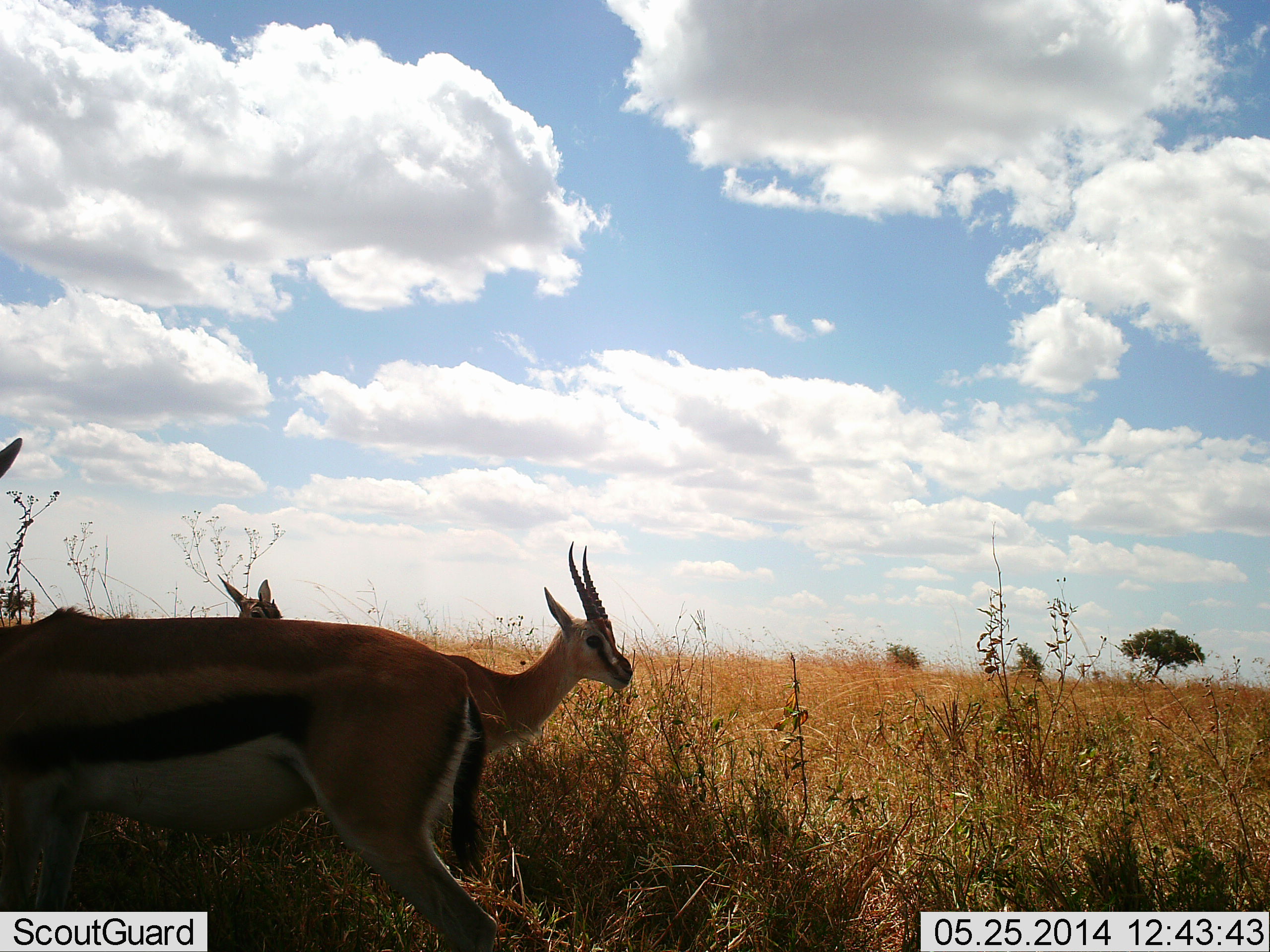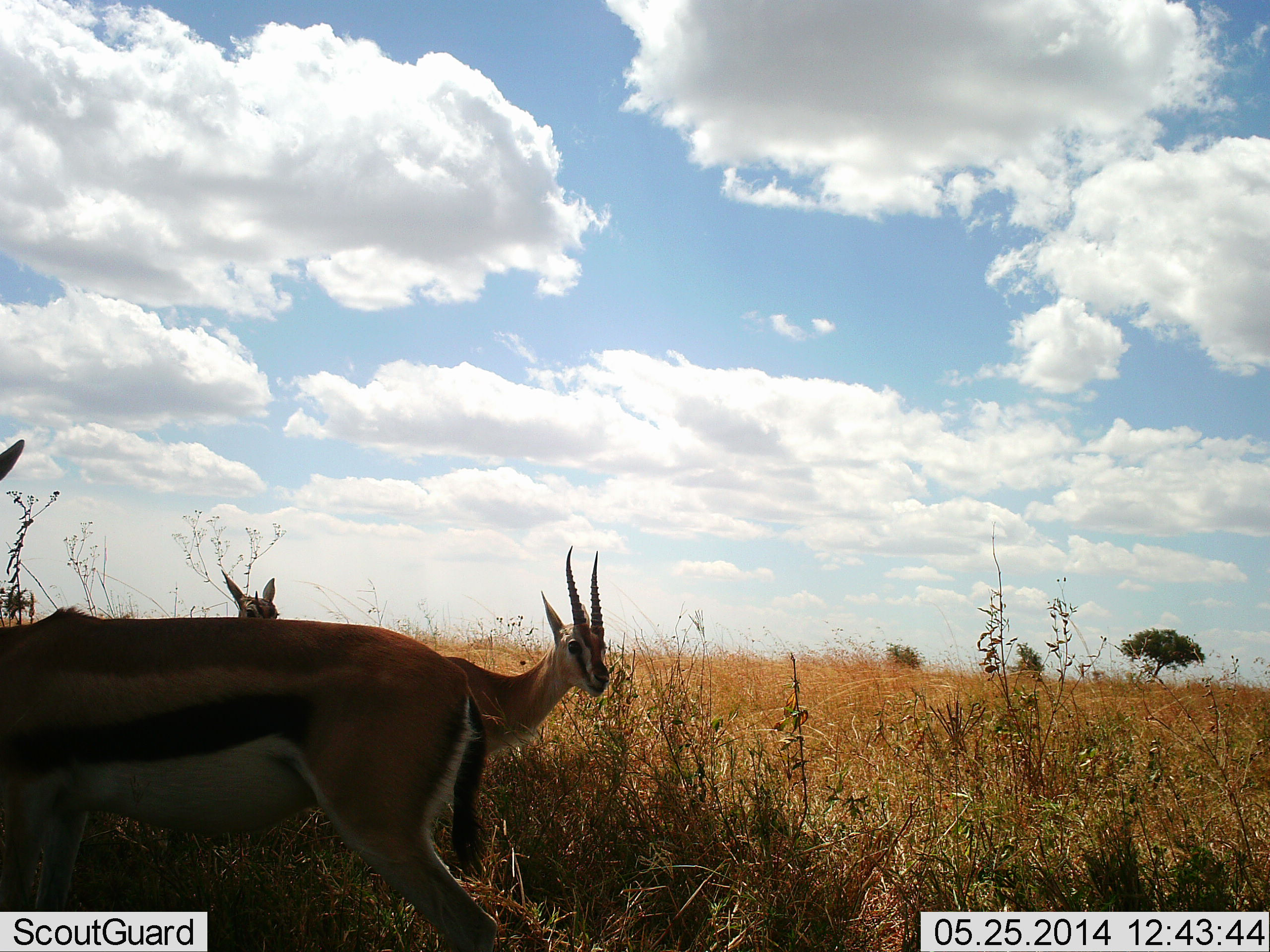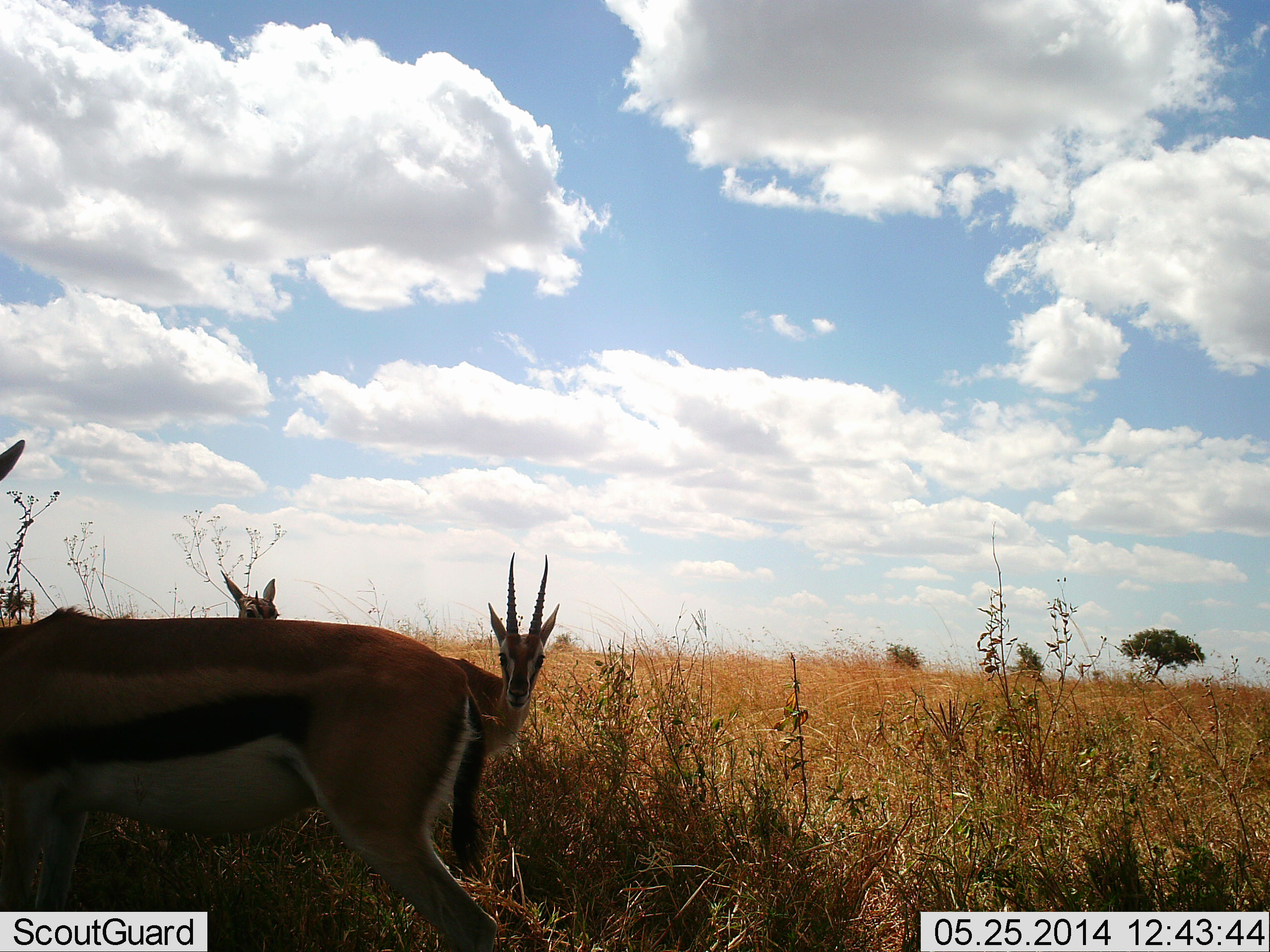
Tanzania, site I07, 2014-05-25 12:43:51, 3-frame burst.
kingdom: Animalia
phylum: Chordata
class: Mammalia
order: Artiodactyla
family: Bovidae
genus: Eudorcas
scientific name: Eudorcas thomsonii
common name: thomson's gazelle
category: gazellethomsons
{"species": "gazellethomsons (thomson's gazelle) (Eudorcas thomsonii)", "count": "3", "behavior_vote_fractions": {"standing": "90%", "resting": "0%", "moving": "10%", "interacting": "0%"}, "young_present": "0%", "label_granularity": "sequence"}